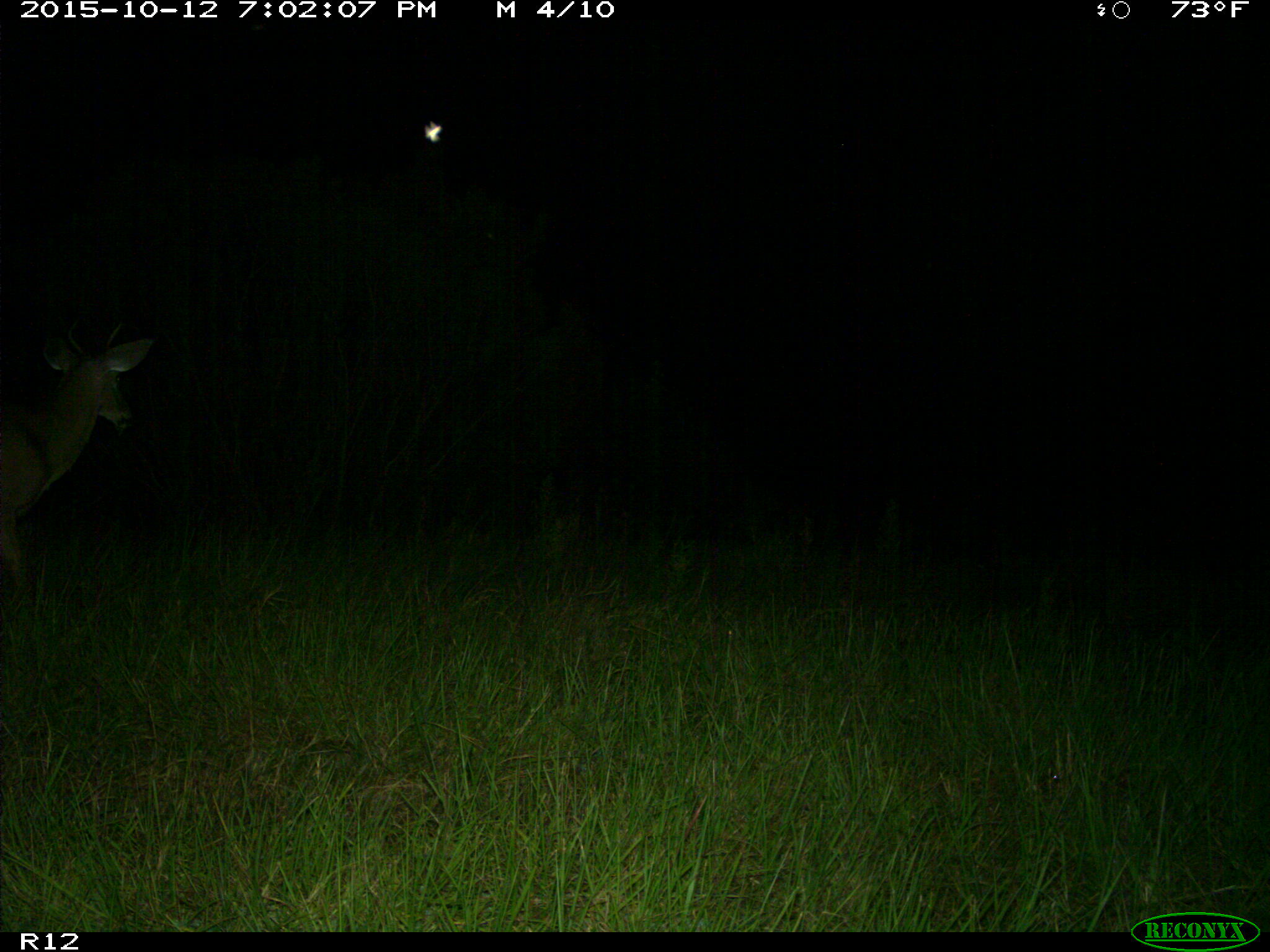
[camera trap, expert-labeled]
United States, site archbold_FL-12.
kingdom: Animalia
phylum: Chordata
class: Mammalia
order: Artiodactyla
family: Cervidae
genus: Odocoileus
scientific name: Odocoileus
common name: deer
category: unidentified deer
Unidentified deer (deer) (Odocoileus).